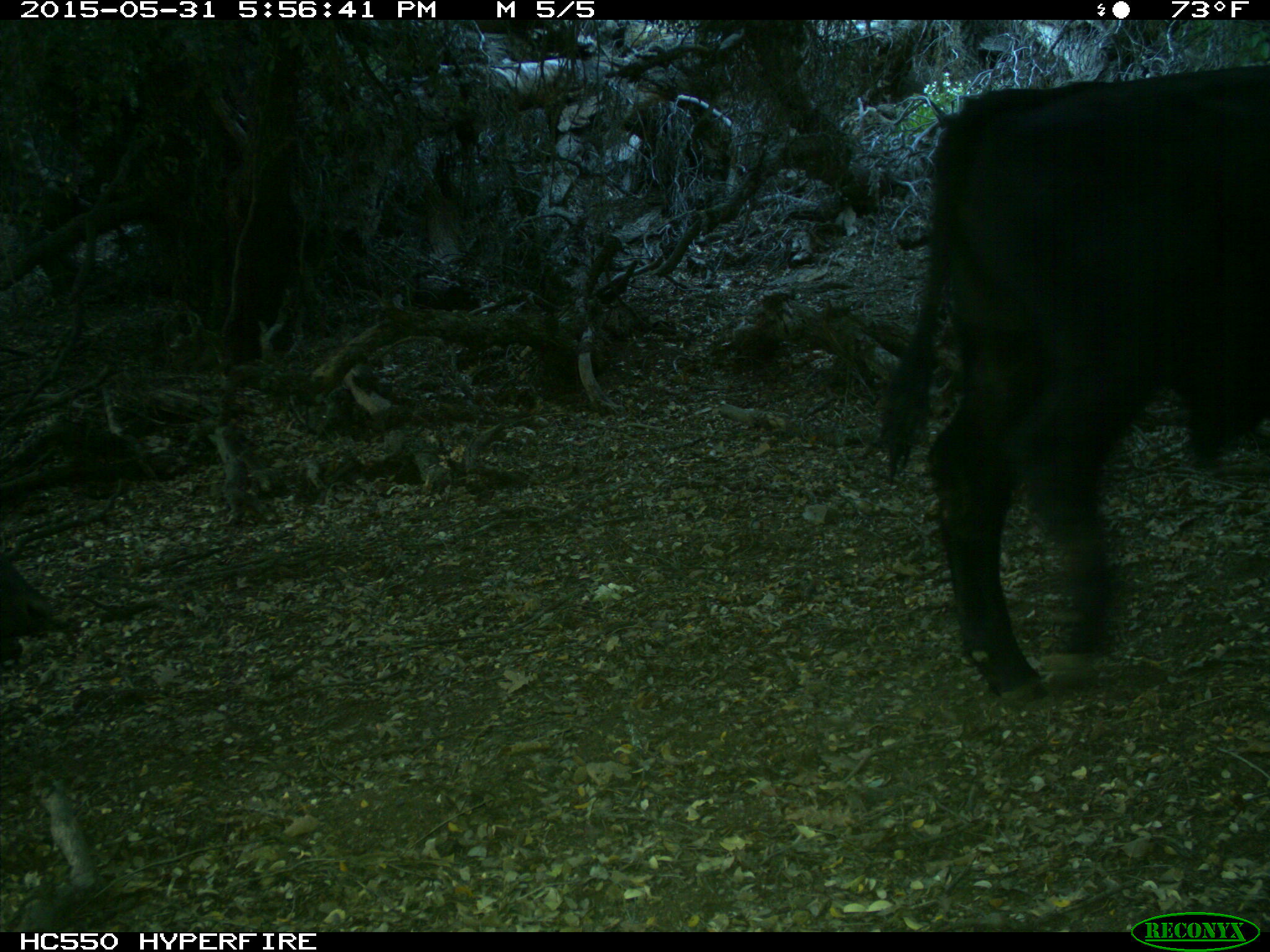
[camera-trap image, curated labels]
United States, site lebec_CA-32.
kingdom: Animalia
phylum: Chordata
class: Mammalia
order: Artiodactyla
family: Bovidae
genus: Bos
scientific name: Bos taurus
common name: domestic cow